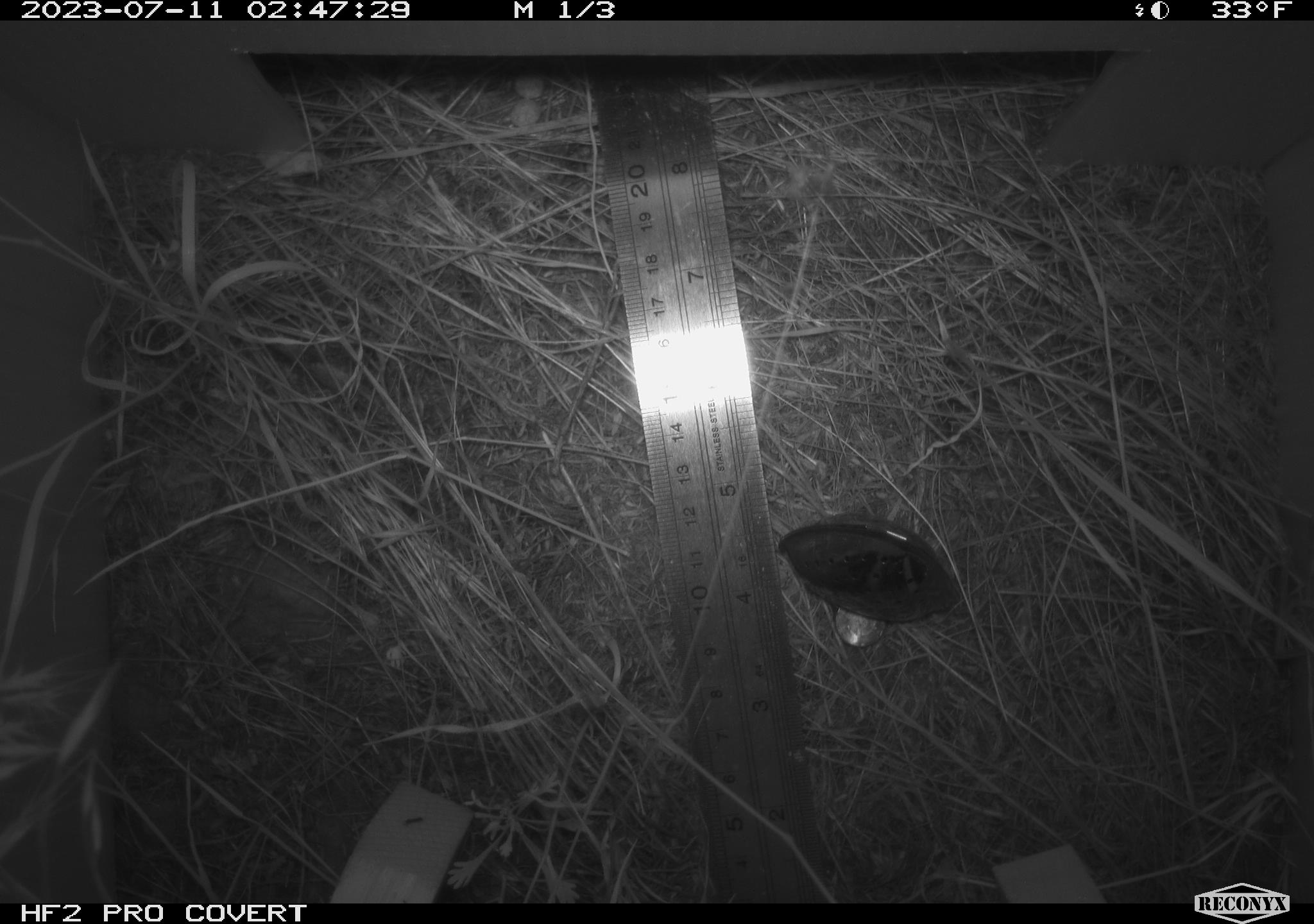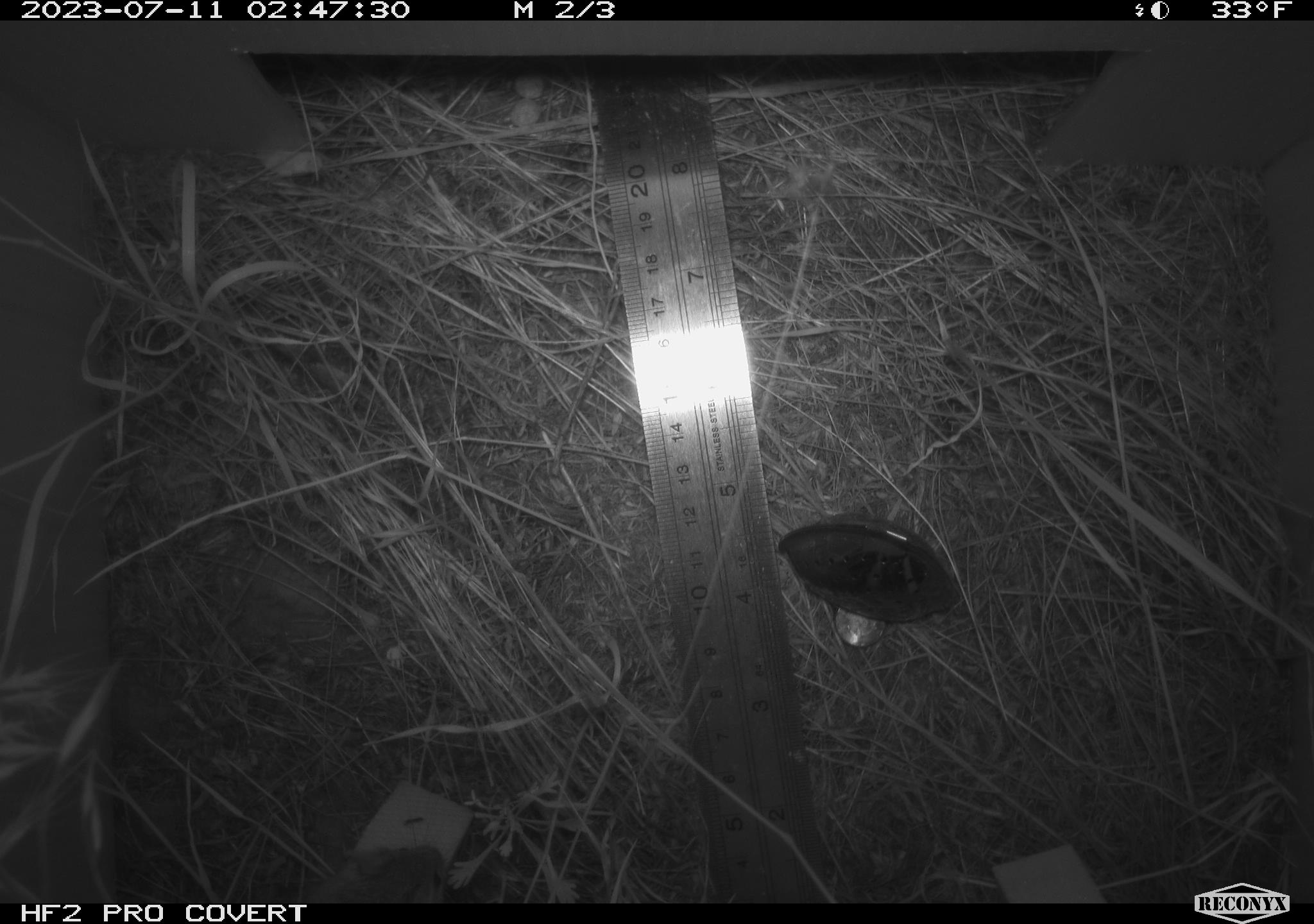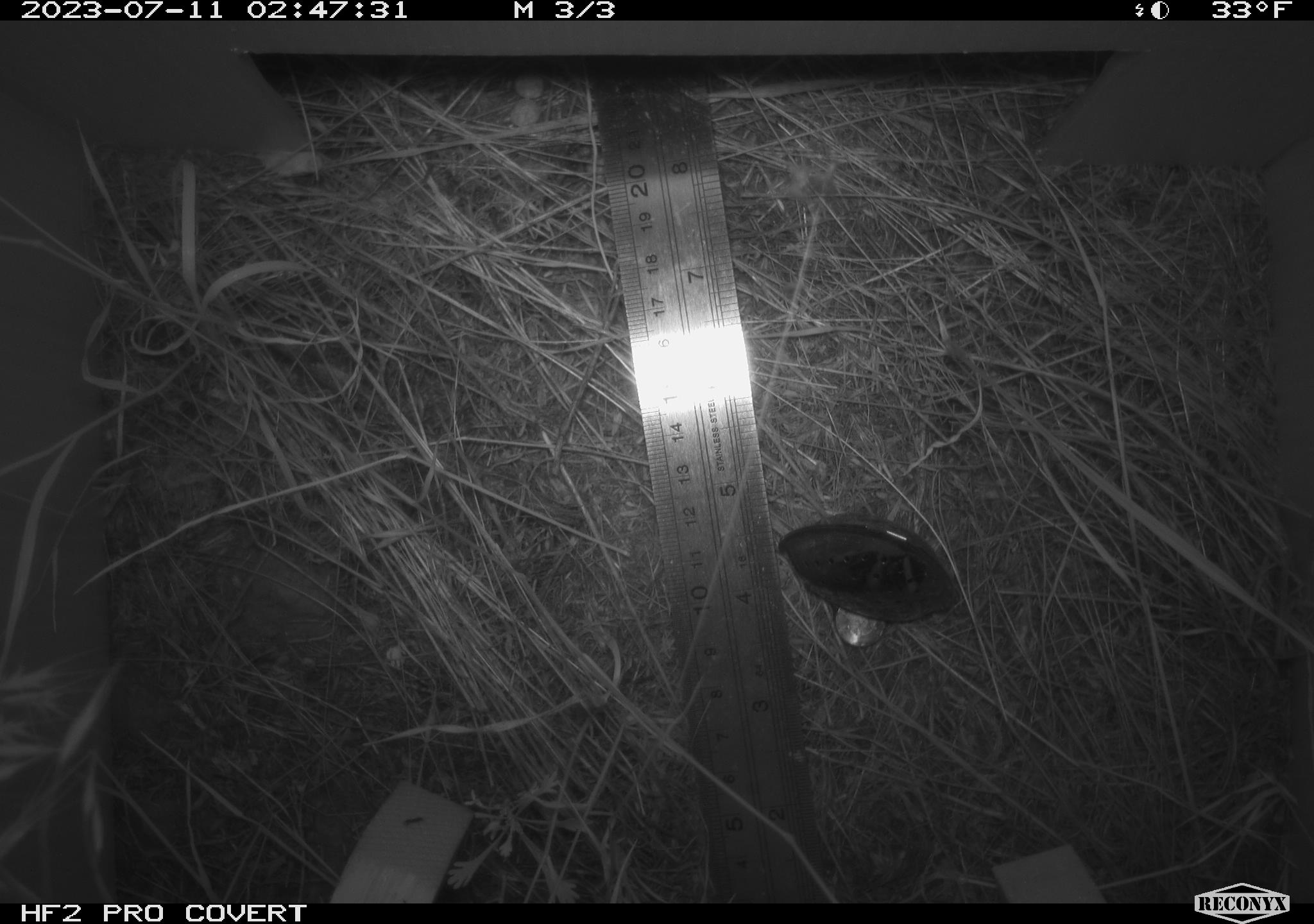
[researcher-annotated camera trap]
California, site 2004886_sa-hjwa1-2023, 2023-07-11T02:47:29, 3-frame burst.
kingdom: Animalia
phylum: Chordata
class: Mammalia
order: Rodentia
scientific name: Rodentia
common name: mouse species